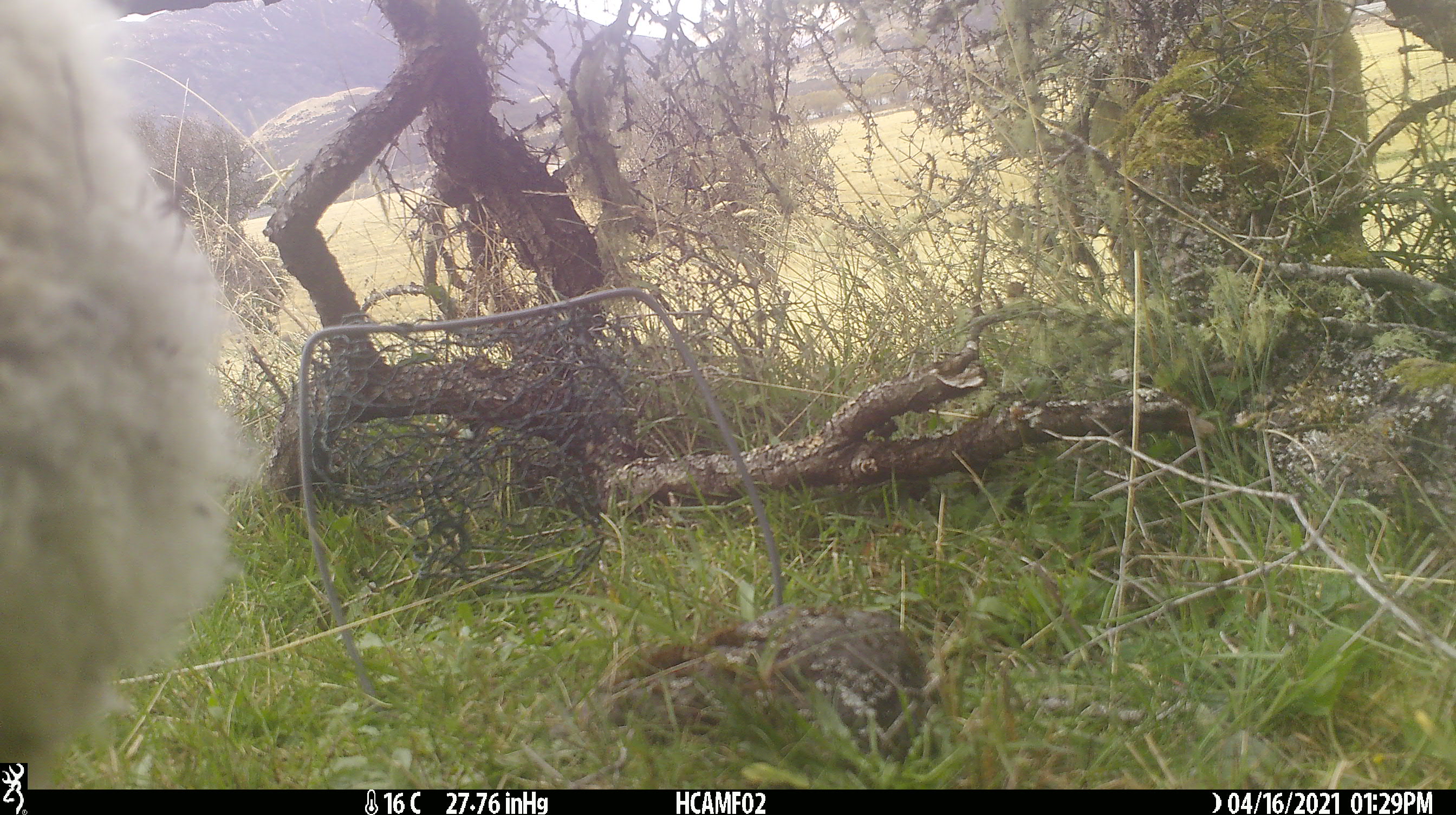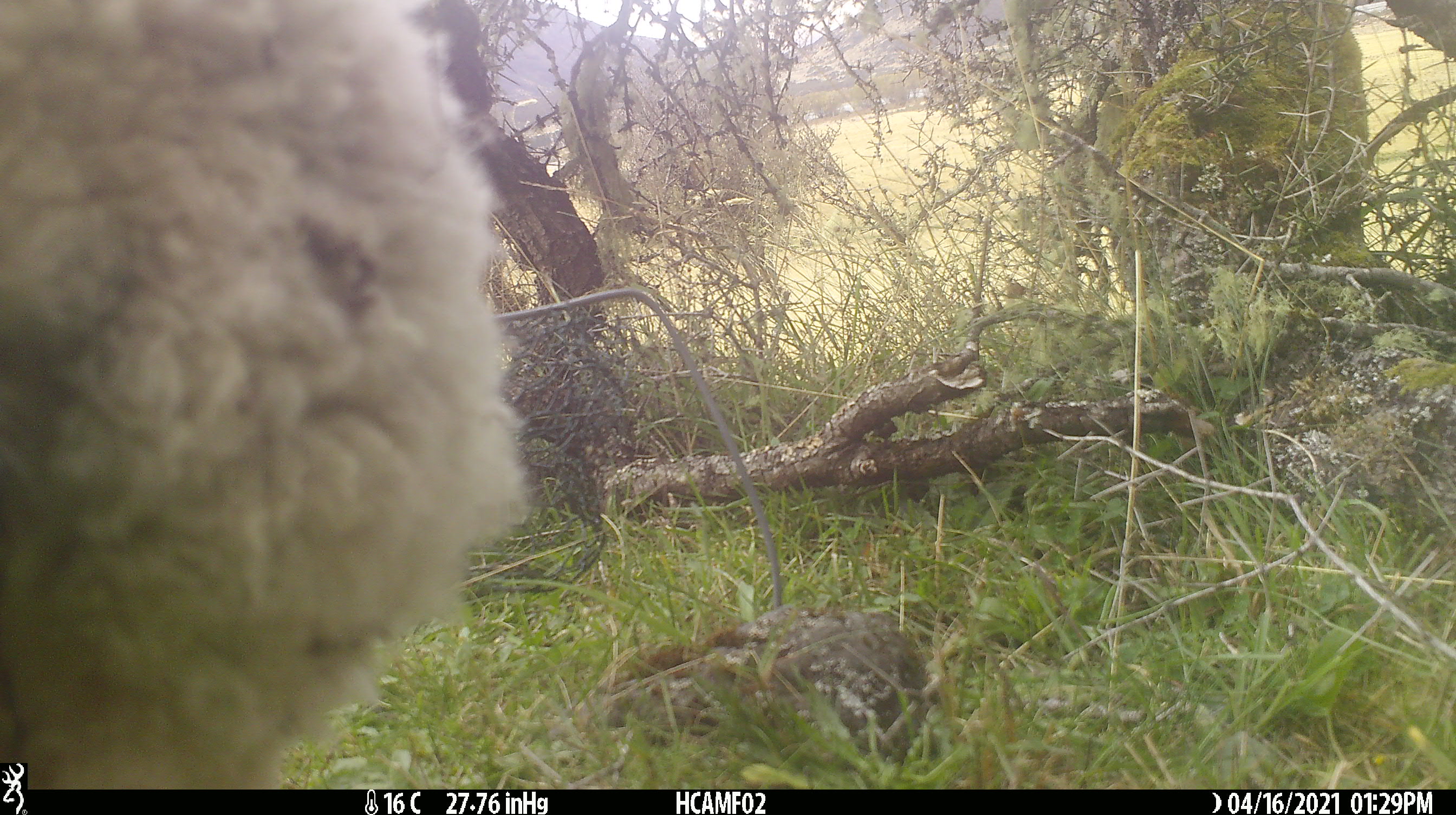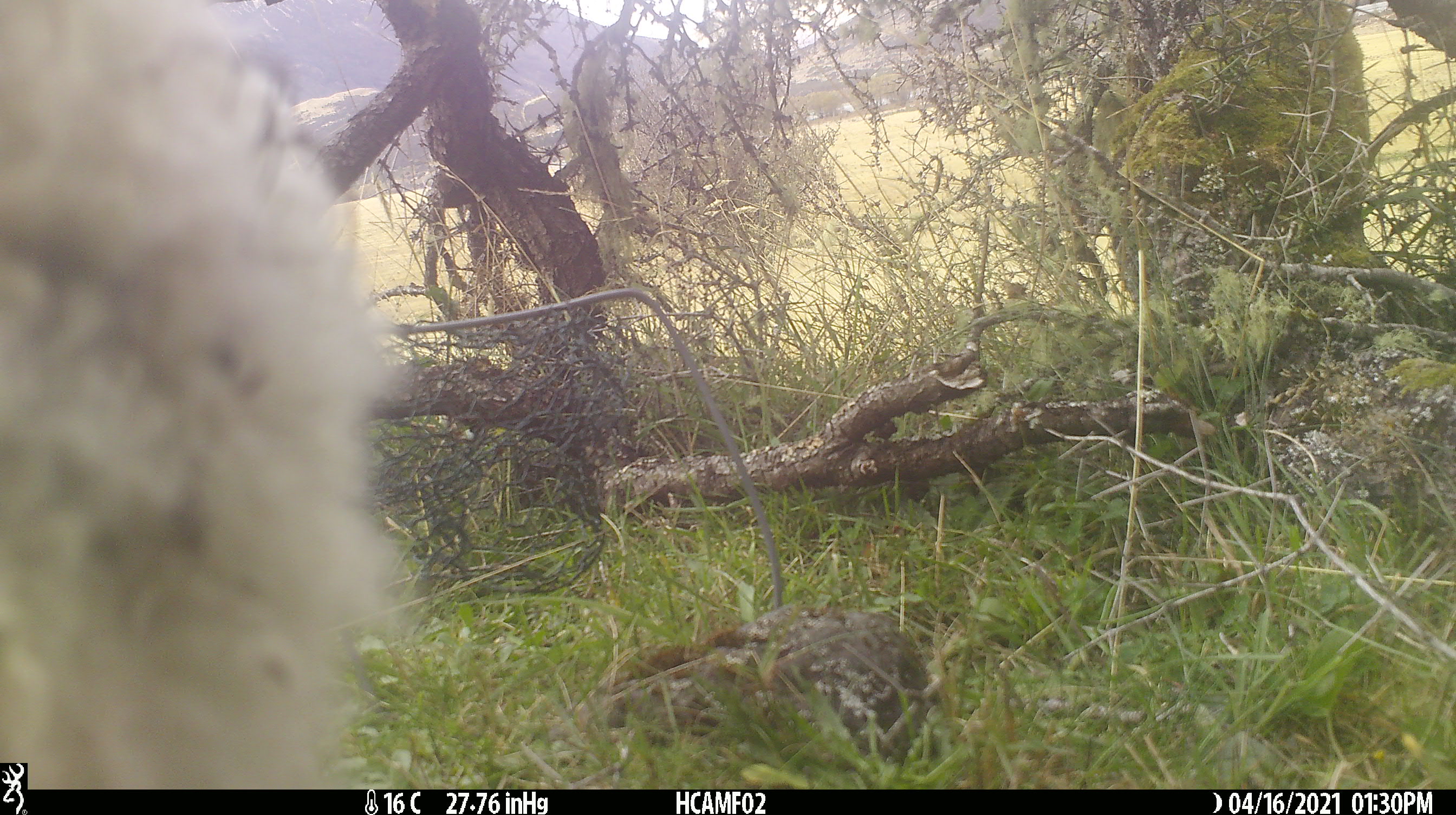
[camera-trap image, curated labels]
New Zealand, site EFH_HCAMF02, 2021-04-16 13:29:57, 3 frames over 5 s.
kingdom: Animalia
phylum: Chordata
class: Mammalia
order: Artiodactyla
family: Bovidae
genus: Ovis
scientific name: Ovis aries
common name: domestic sheep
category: sheep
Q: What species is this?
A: Sheep (domestic sheep) (Ovis aries).